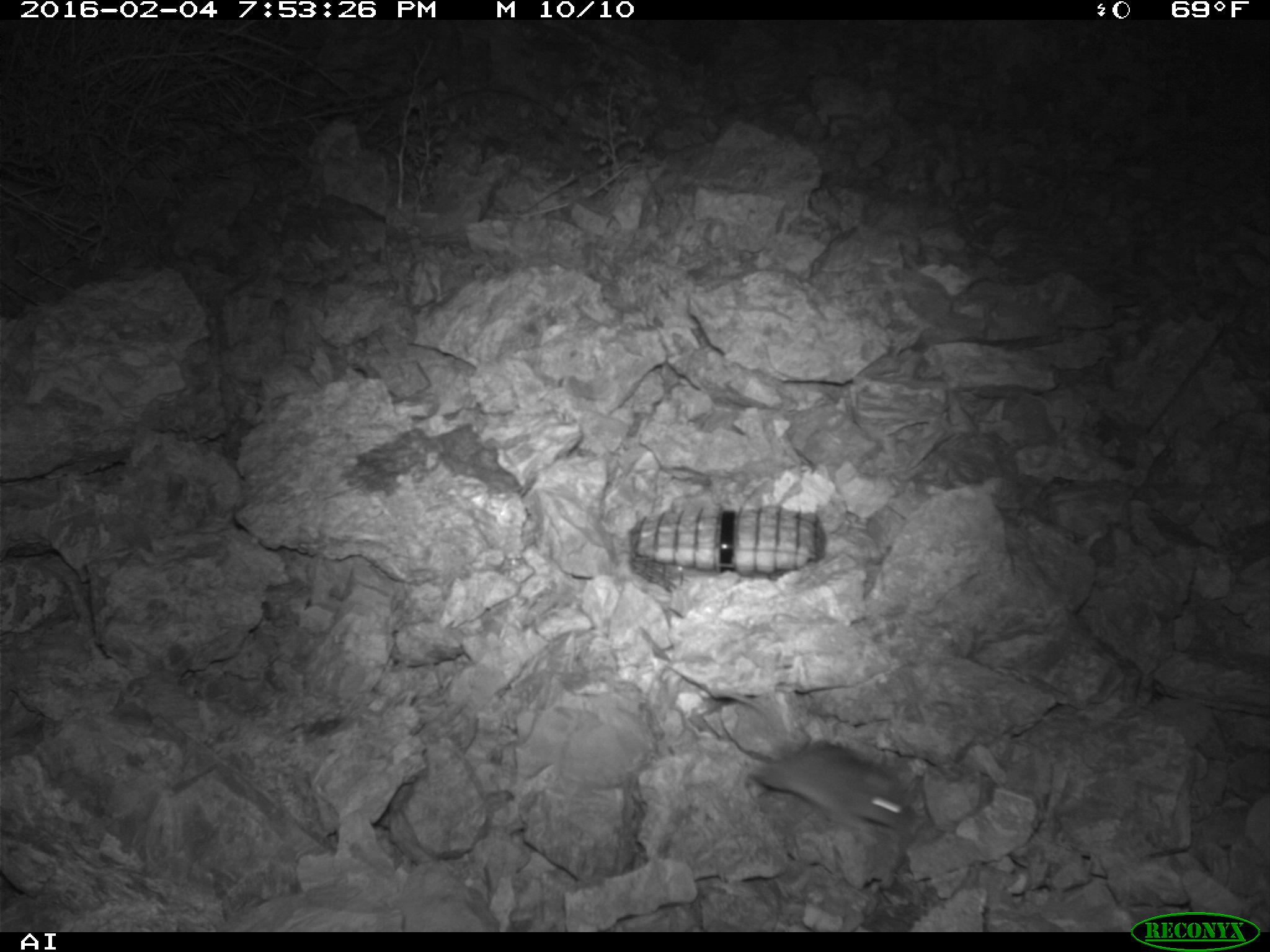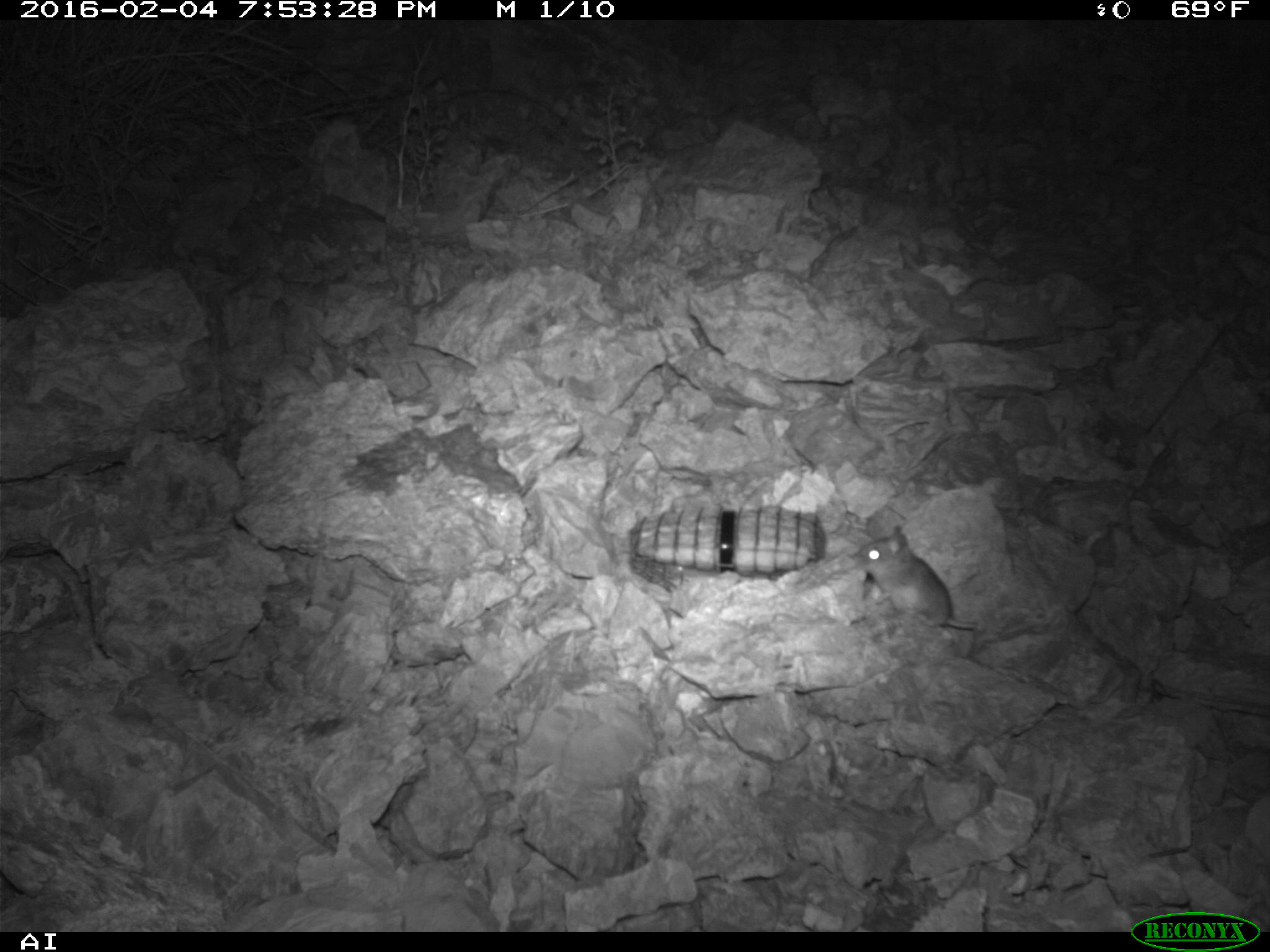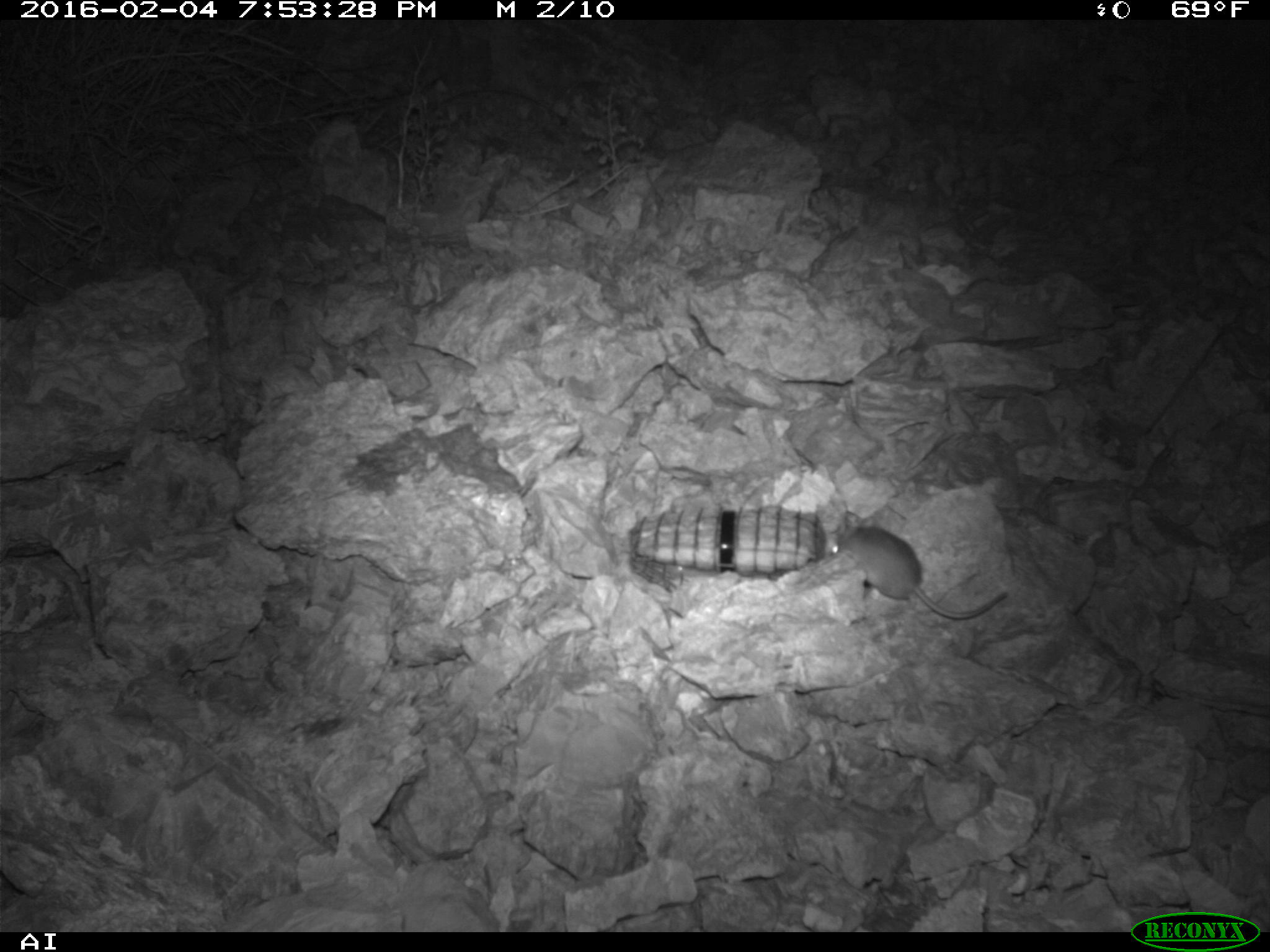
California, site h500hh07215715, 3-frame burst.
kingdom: Animalia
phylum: Chordata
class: Mammalia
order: Rodentia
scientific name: Rodentia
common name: rodent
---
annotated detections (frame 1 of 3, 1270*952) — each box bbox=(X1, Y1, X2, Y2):
rodent: bbox=(699, 690, 921, 835)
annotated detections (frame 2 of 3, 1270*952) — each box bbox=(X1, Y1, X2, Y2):
rodent: bbox=(851, 521, 1022, 633)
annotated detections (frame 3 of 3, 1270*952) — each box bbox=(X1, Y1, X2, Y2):
rodent: bbox=(828, 511, 1007, 620)